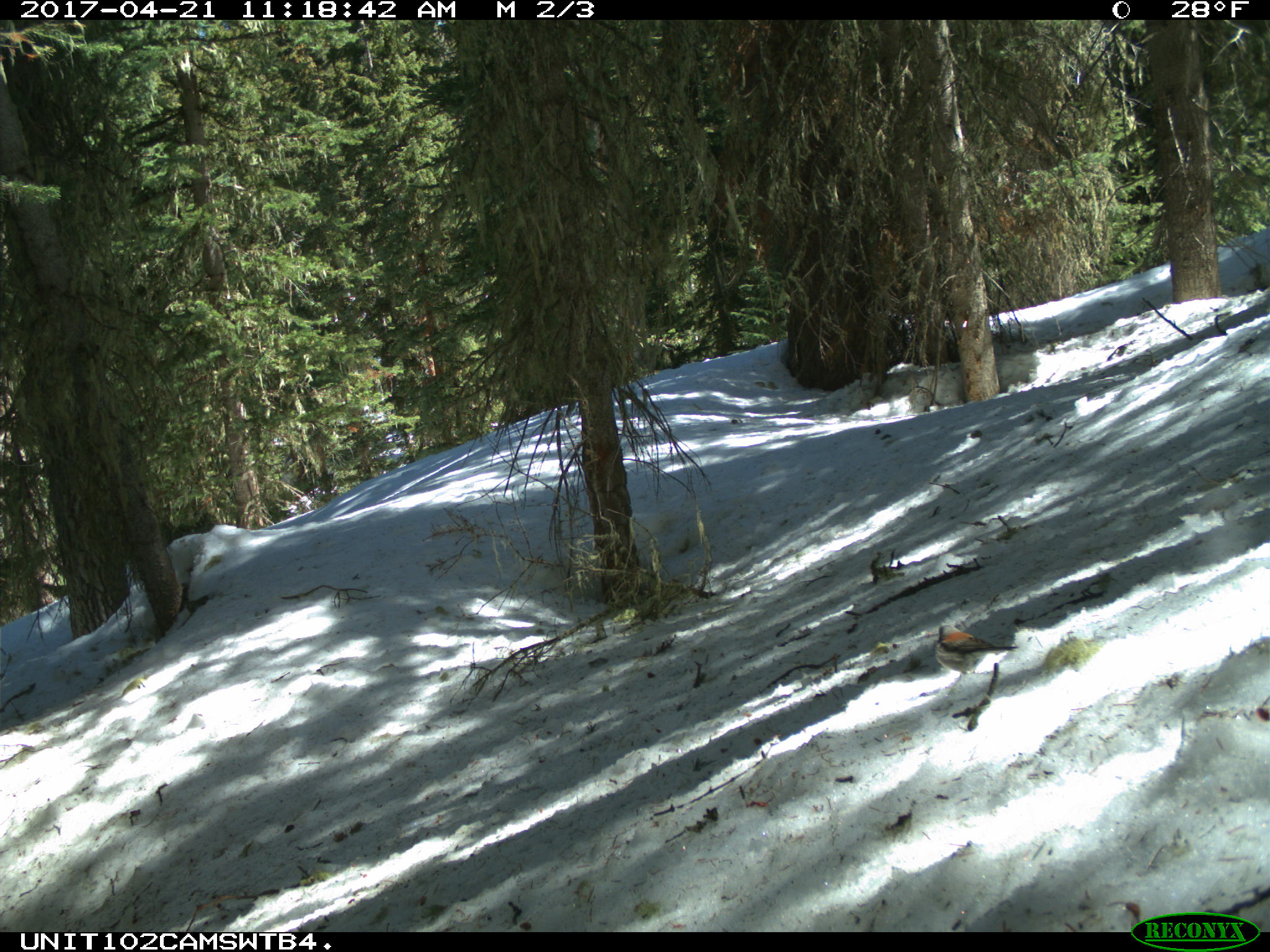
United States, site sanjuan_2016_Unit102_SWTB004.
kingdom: Animalia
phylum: Chordata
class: Aves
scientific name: Aves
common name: birds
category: unidentified bird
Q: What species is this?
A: Unidentified bird (birds) (Aves).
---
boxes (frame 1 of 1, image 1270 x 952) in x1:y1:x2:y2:
animal: 933:624:1019:674